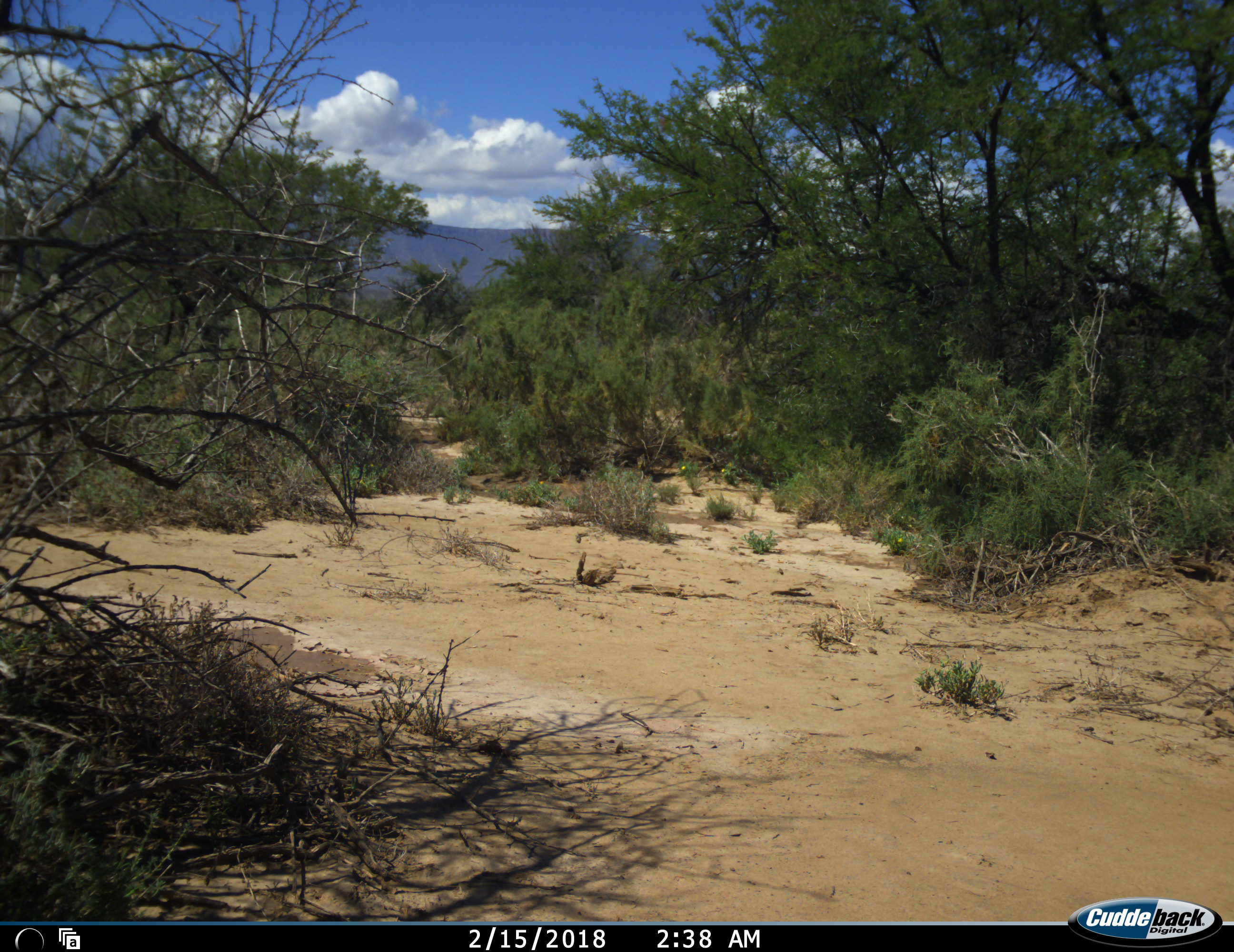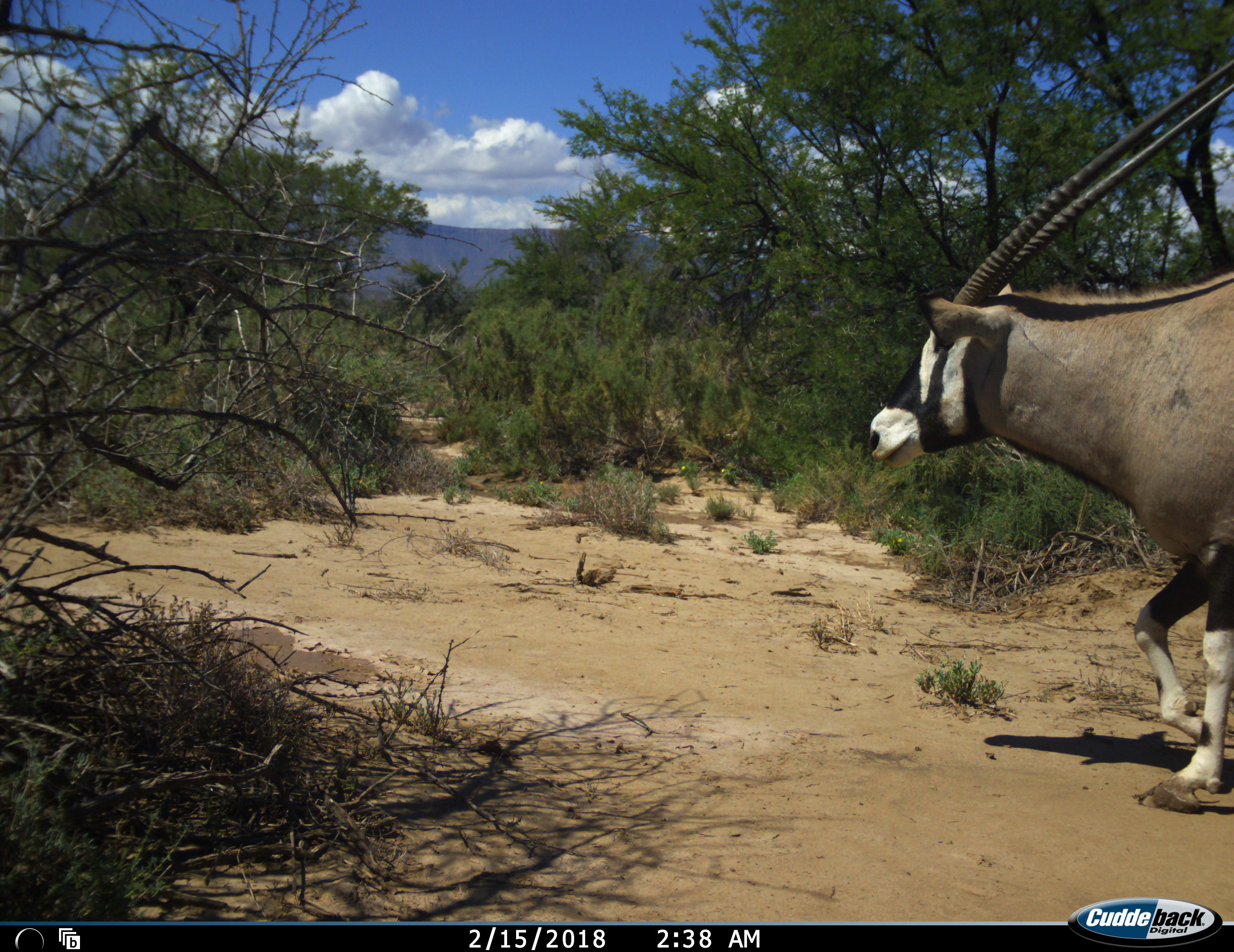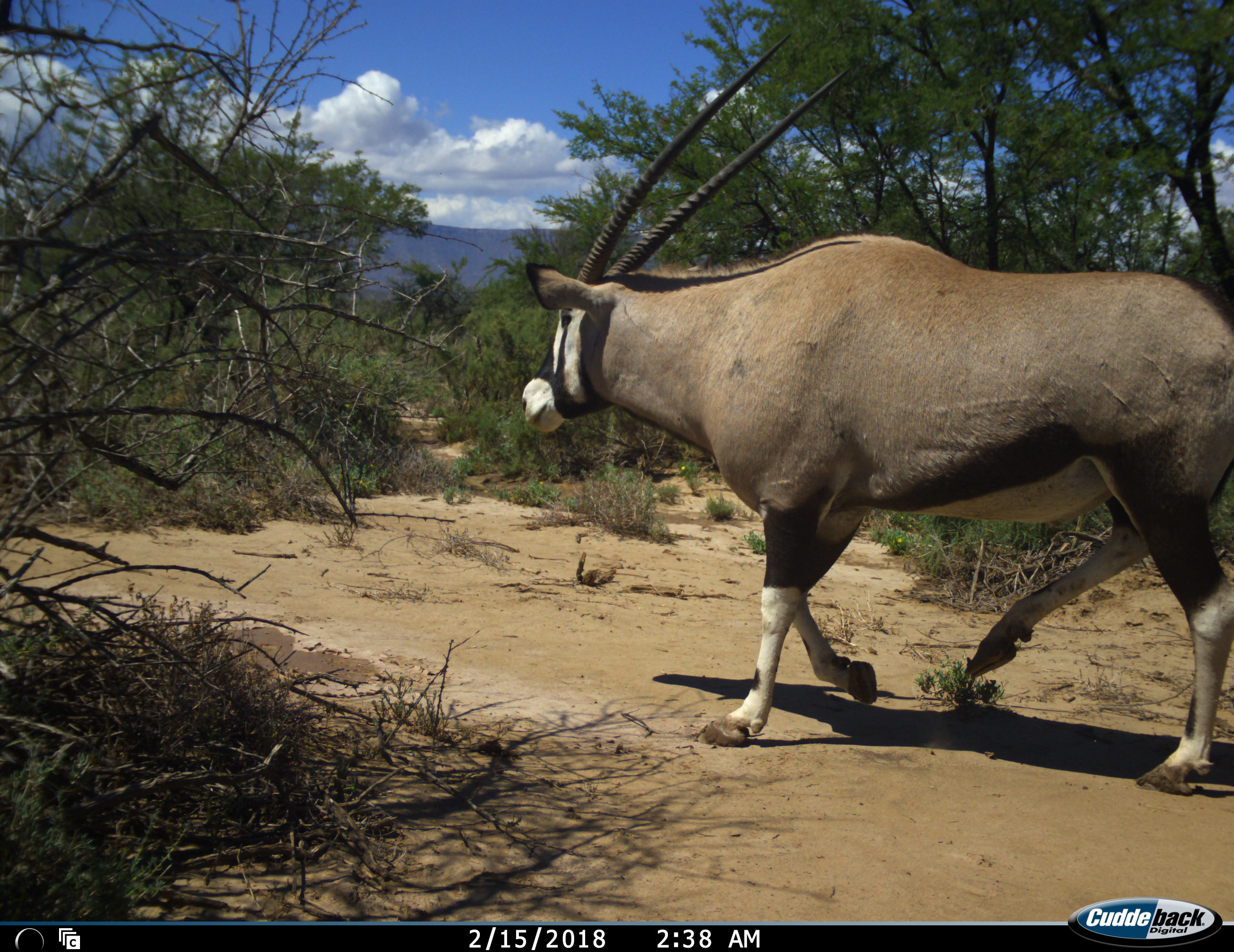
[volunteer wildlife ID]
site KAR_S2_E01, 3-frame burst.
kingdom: Animalia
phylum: Chordata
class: Mammalia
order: Artiodactyla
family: Bovidae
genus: Oryx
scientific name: Oryx gazella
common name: gemsbok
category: oryx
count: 1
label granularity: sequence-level